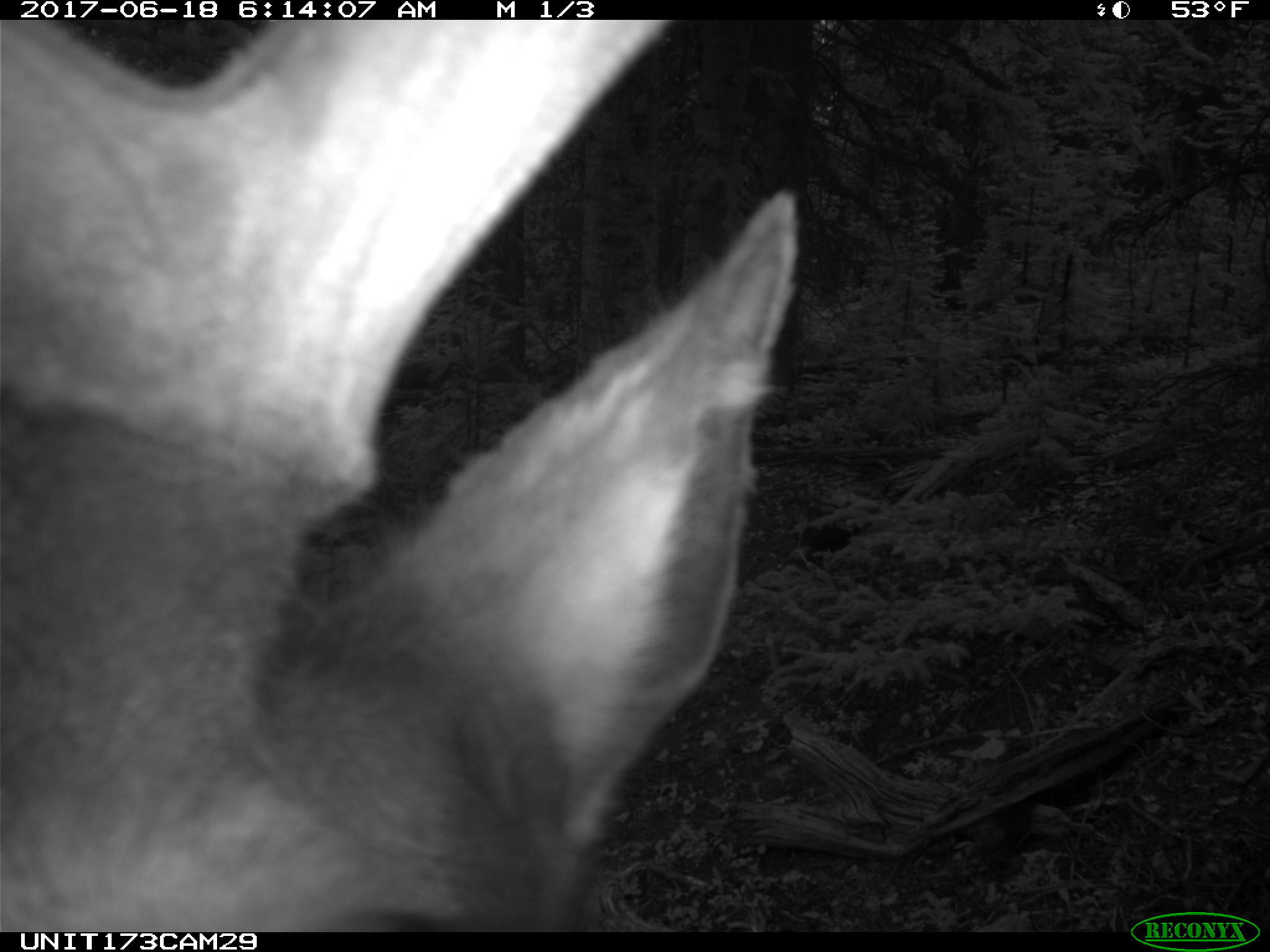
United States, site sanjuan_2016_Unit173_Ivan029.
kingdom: Animalia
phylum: Chordata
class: Mammalia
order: Artiodactyla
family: Cervidae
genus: Cervus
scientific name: Cervus elaphus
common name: red deer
Cervus elaphus (red deer).